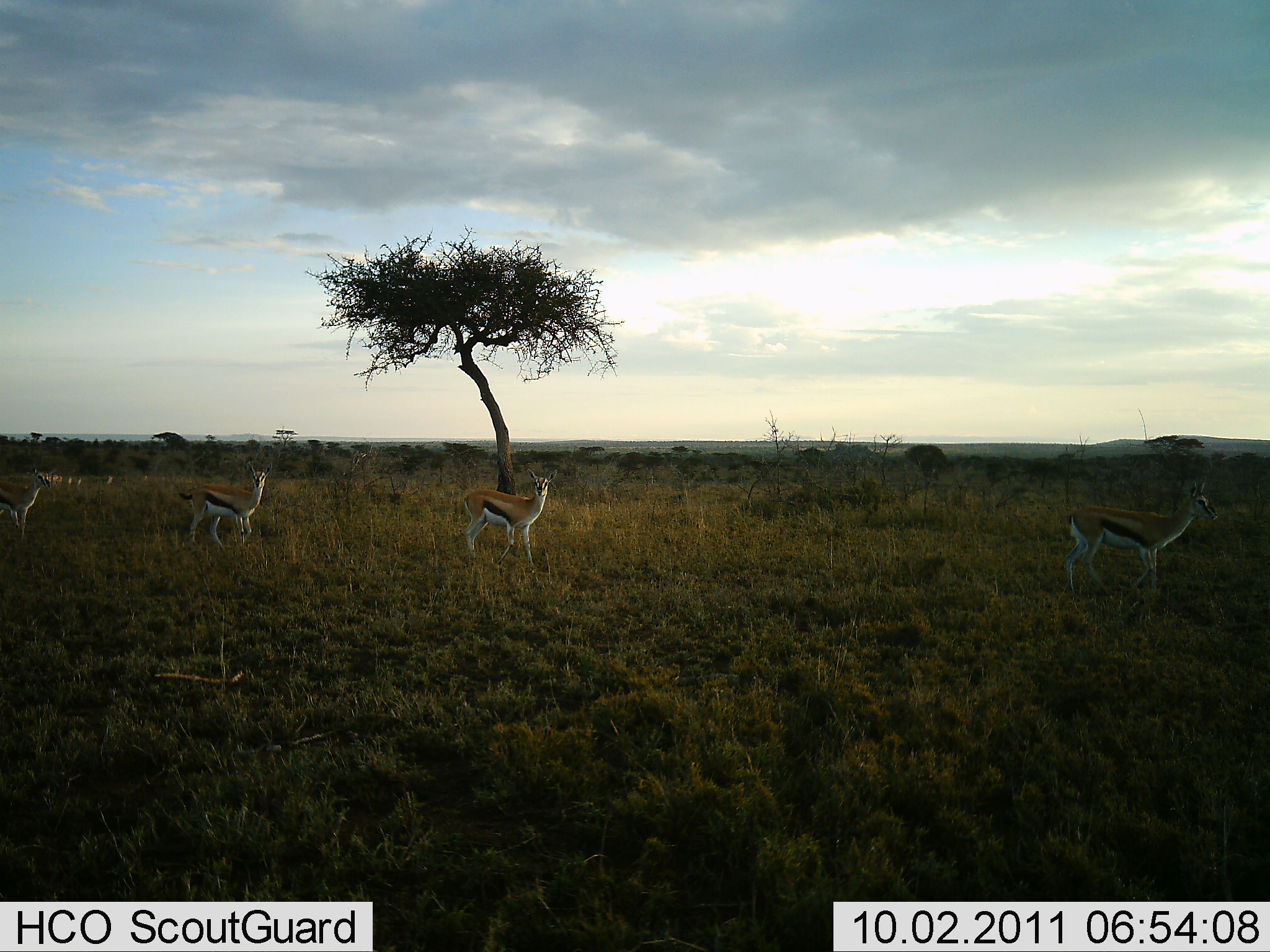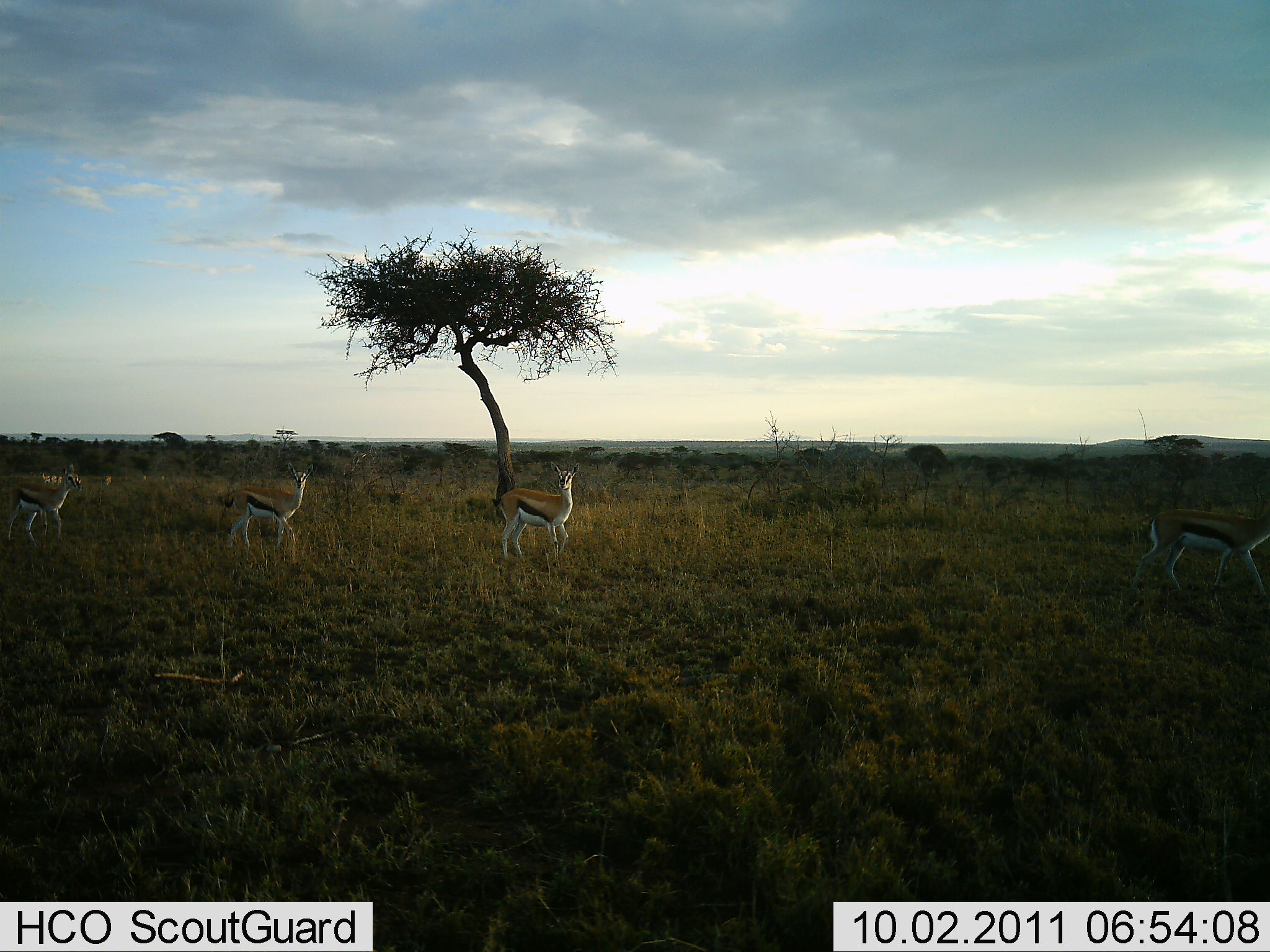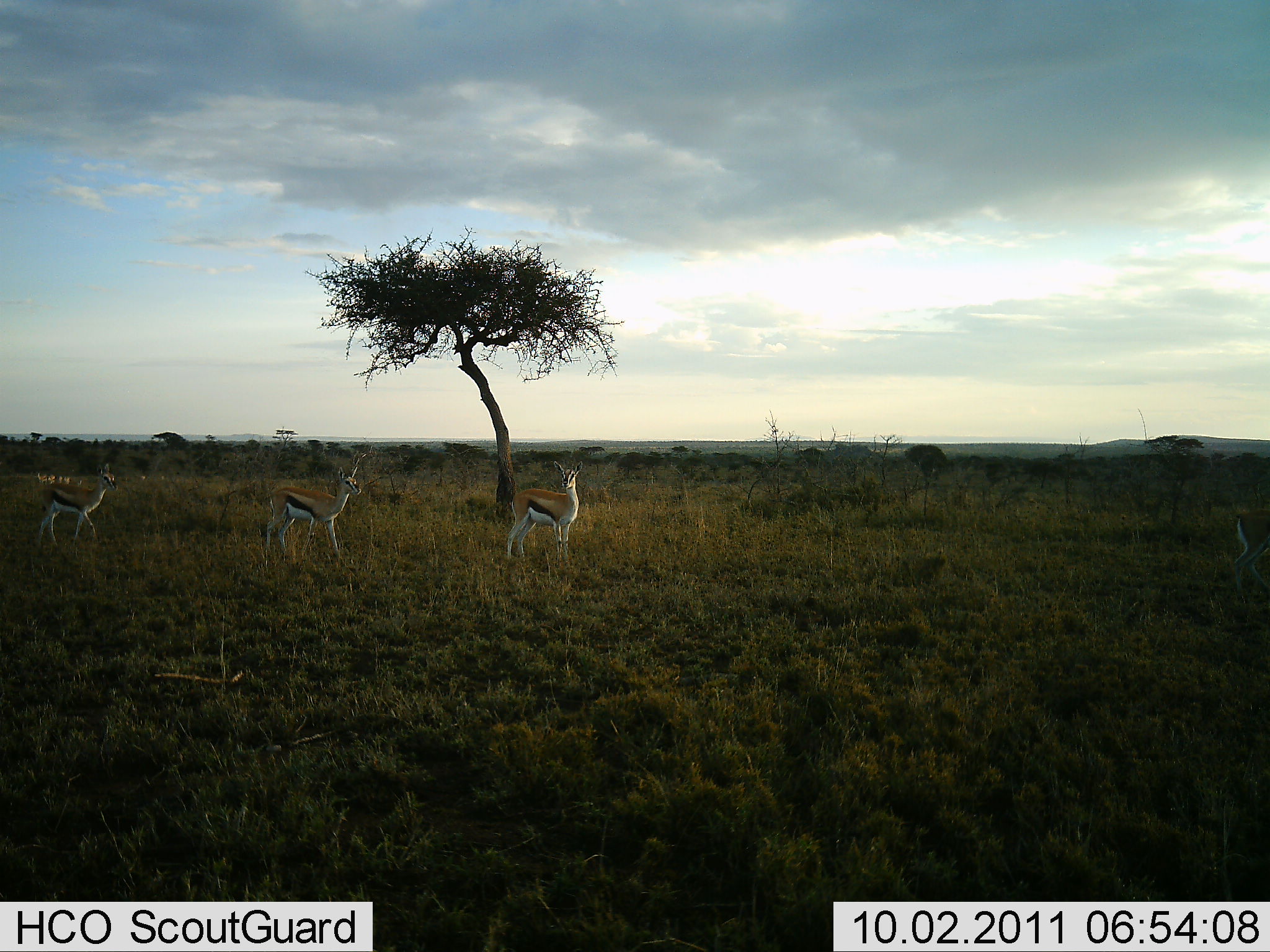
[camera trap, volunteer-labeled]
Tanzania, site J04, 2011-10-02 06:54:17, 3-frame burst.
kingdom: Animalia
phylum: Chordata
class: Mammalia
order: Artiodactyla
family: Bovidae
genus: Eudorcas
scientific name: Eudorcas thomsonii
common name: thomson's gazelle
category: gazellethomsons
Gazellethomsons (thomson's gazelle) (Eudorcas thomsonii), count 4. Behavior (volunteer vote fractions): standing 21%, resting 0%, moving 86%, interacting 0%. Young present (vote fraction): 0%. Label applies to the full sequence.